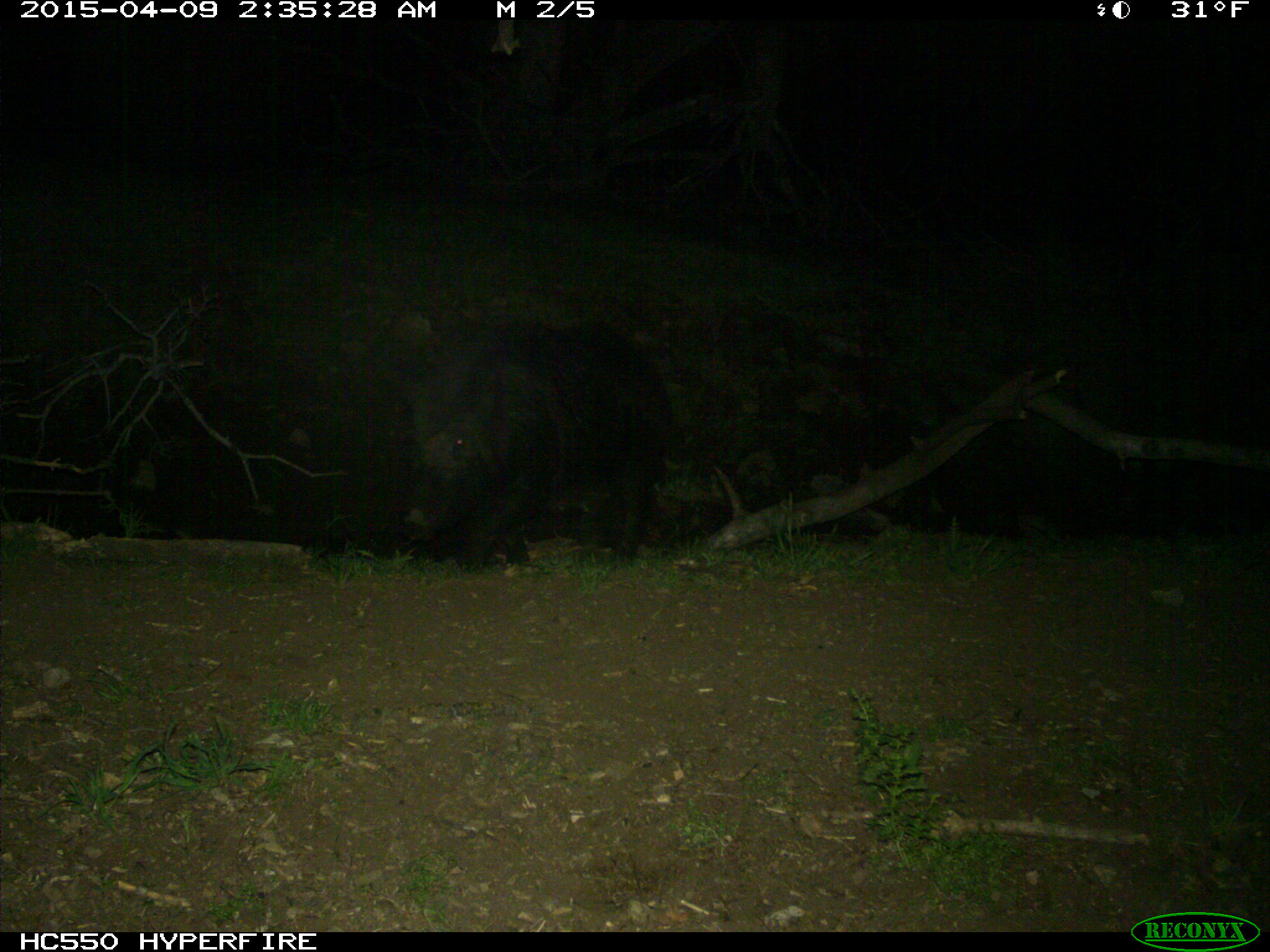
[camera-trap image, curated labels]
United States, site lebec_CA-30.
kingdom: Animalia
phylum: Chordata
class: Mammalia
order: Artiodactyla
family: Suidae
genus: Sus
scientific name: Sus scrofa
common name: wild boar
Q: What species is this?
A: Sus scrofa (wild boar).